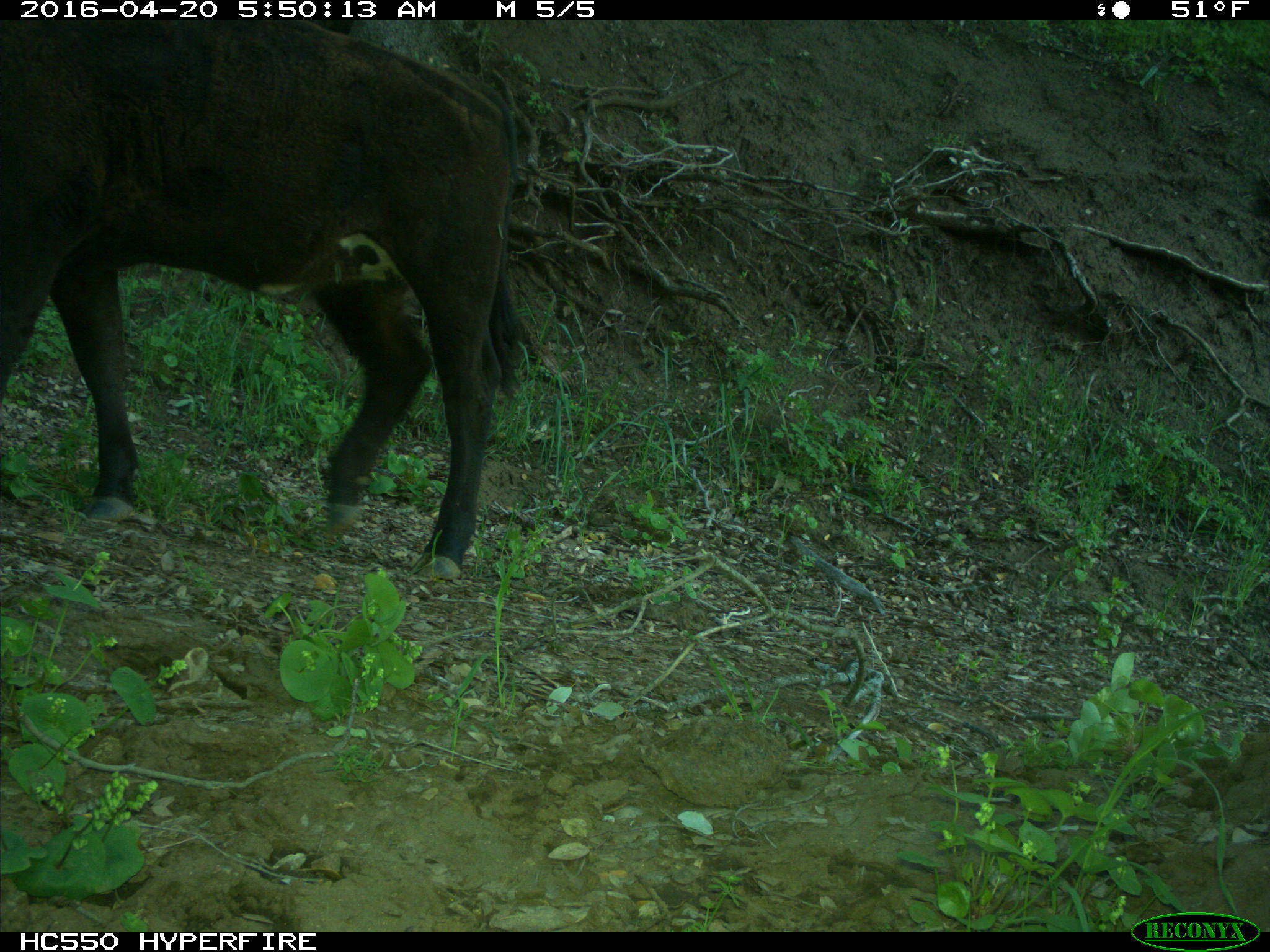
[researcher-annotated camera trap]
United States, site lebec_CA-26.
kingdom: Animalia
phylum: Chordata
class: Mammalia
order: Artiodactyla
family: Bovidae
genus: Bos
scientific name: Bos taurus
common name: domestic cow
Bos taurus (domestic cow).